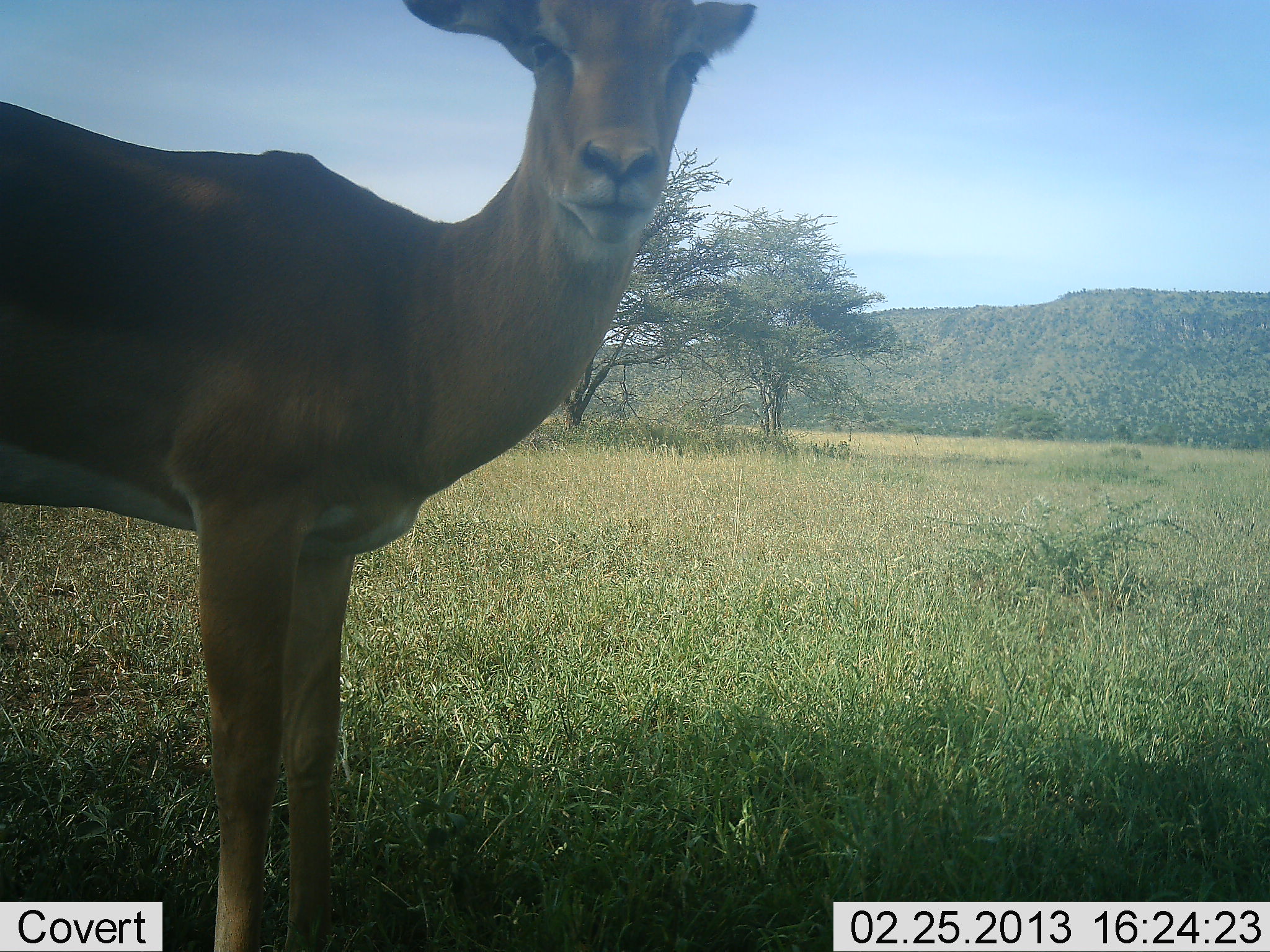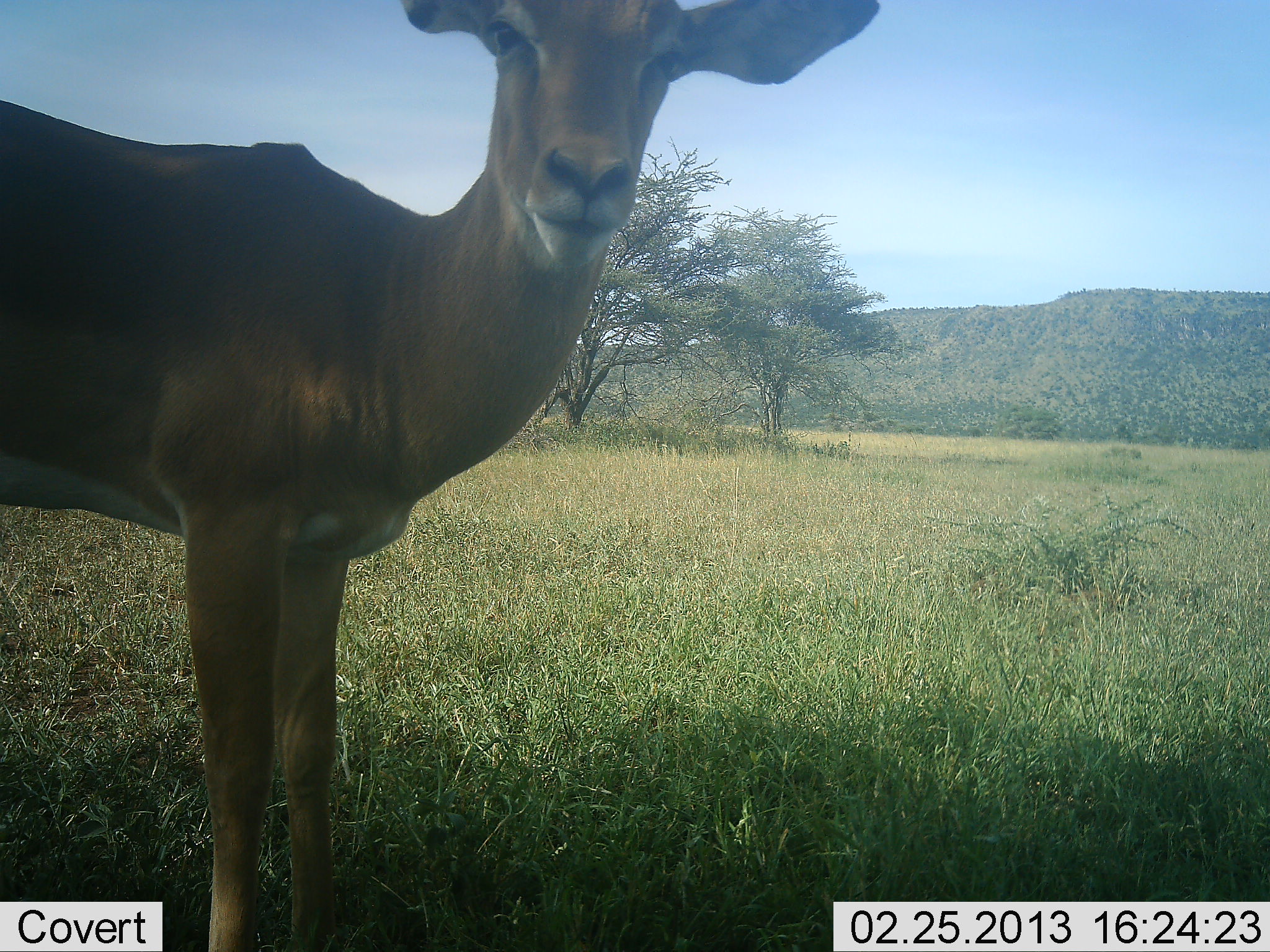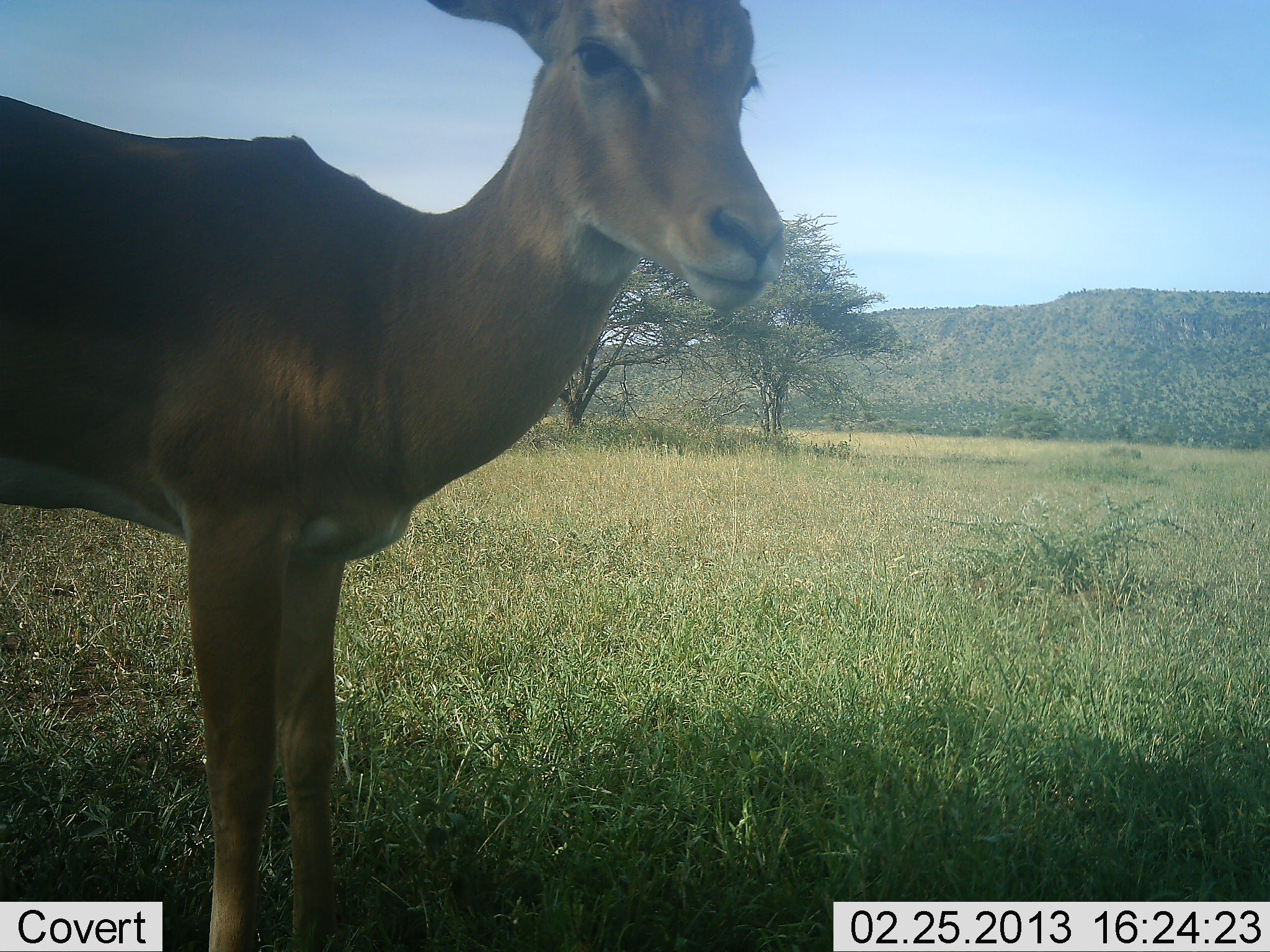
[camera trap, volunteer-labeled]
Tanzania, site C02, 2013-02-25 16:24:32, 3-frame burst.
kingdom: Animalia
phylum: Chordata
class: Mammalia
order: Artiodactyla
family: Bovidae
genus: Aepyceros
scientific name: Aepyceros melampus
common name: impala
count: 1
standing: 95%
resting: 0%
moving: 5%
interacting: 0%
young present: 0%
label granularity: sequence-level